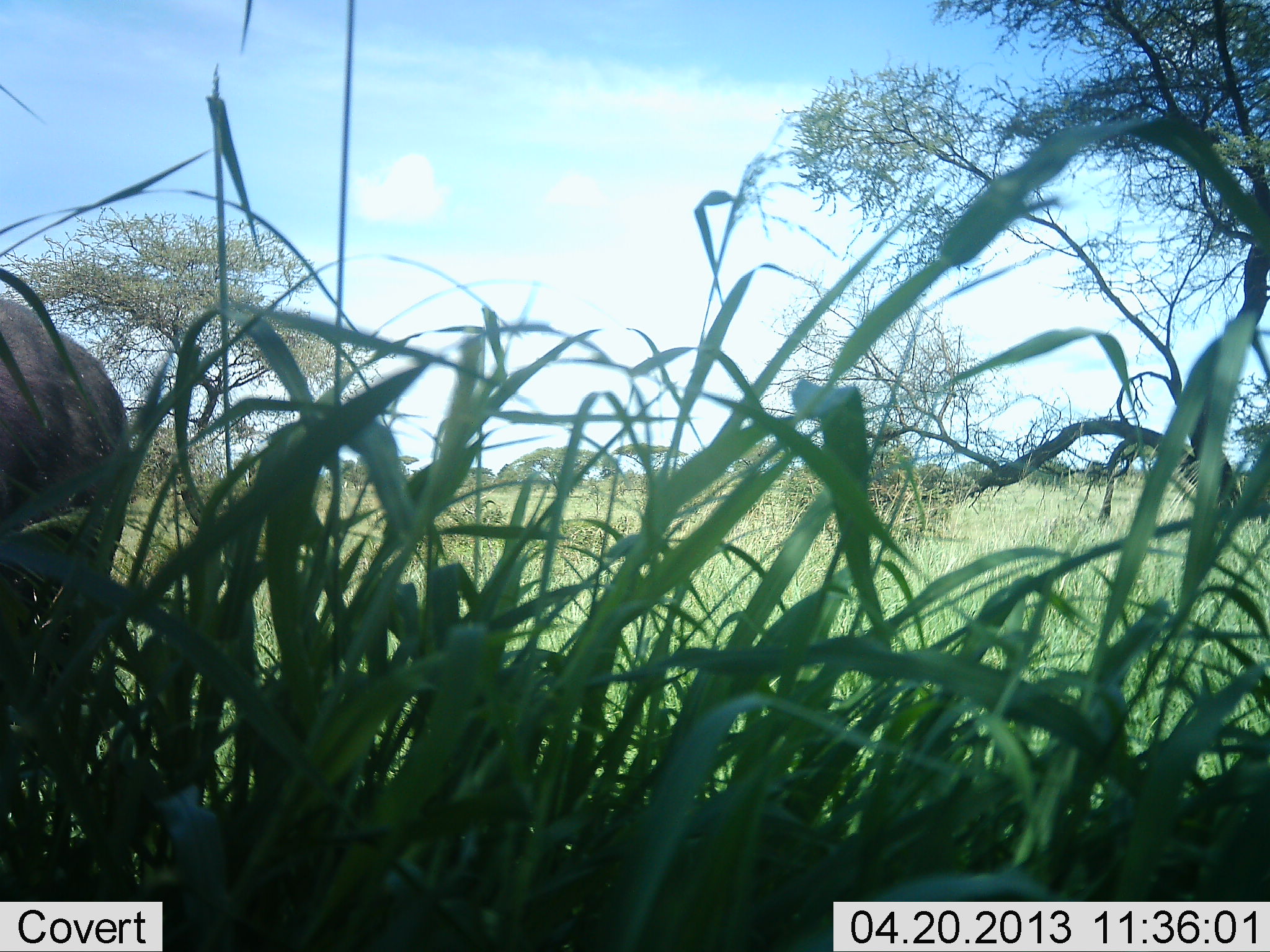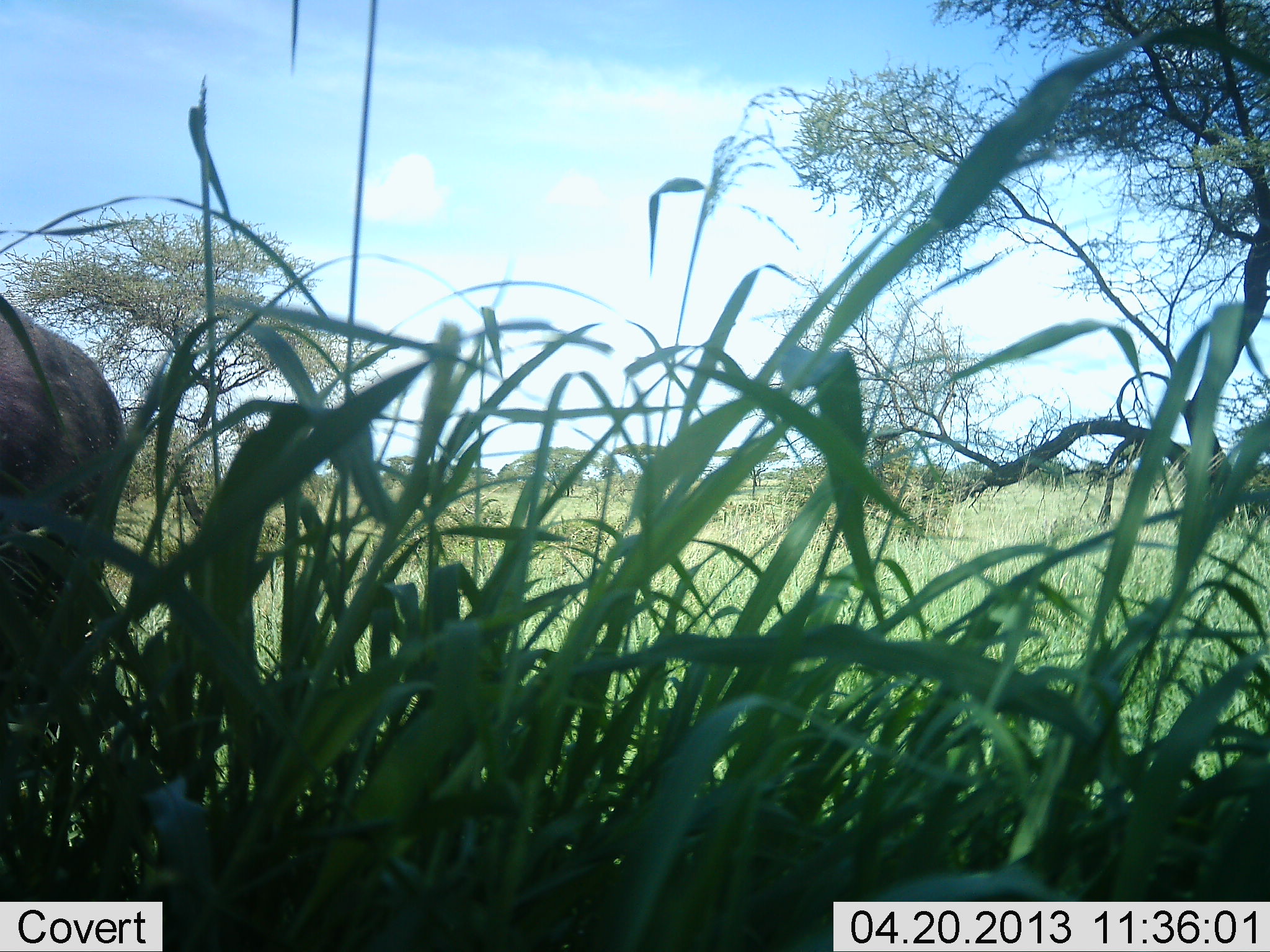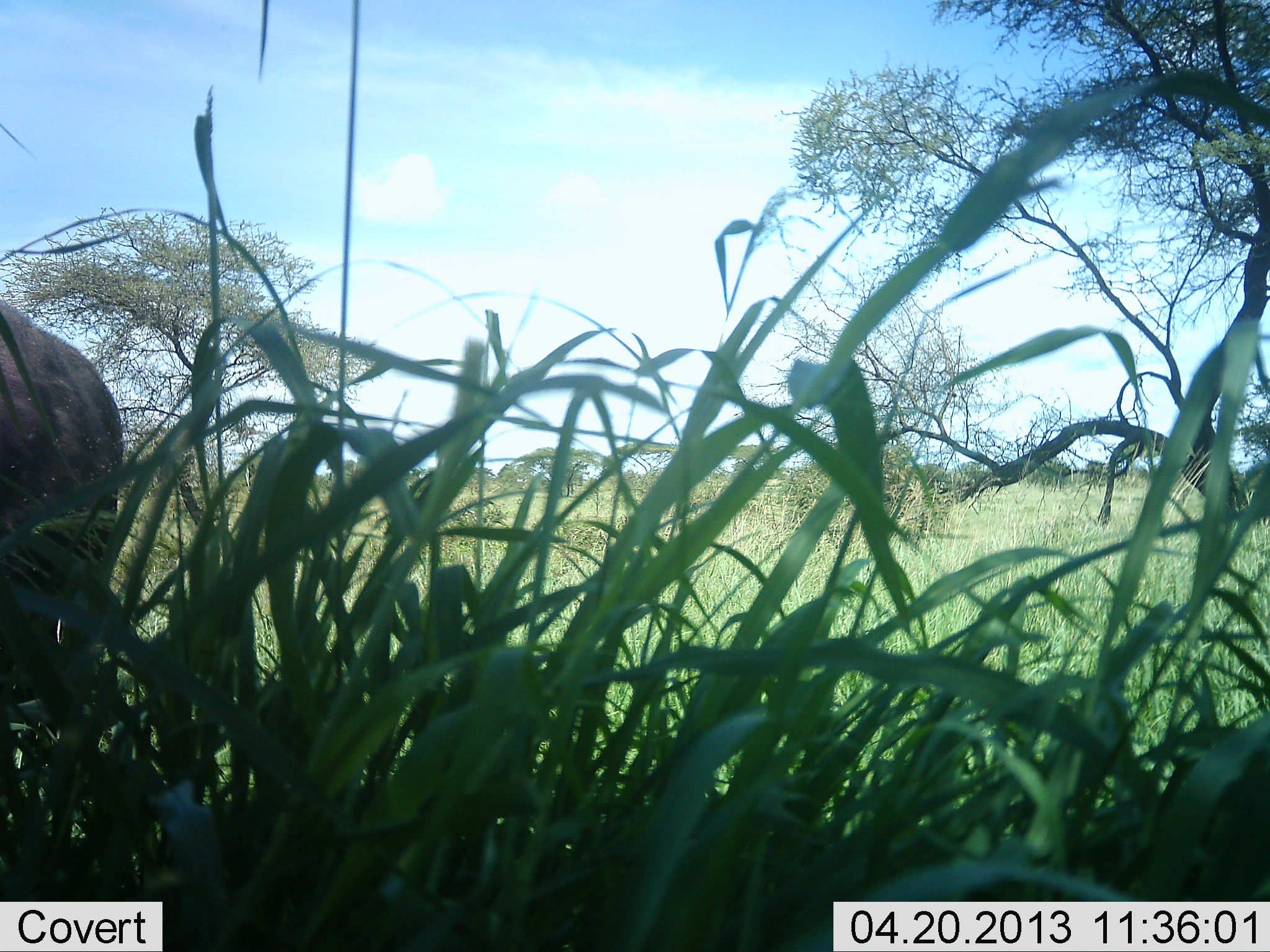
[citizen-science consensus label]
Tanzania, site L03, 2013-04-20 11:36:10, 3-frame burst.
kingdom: Animalia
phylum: Chordata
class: Mammalia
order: Artiodactyla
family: Bovidae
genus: Syncerus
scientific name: Syncerus caffer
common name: cape buffalo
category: buffalo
Buffalo (cape buffalo) (Syncerus caffer), count 1. Behavior (volunteer vote fractions): standing 84%, resting 0%, moving 5%, interacting 0%. Young present (vote fraction): 0%. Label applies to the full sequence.